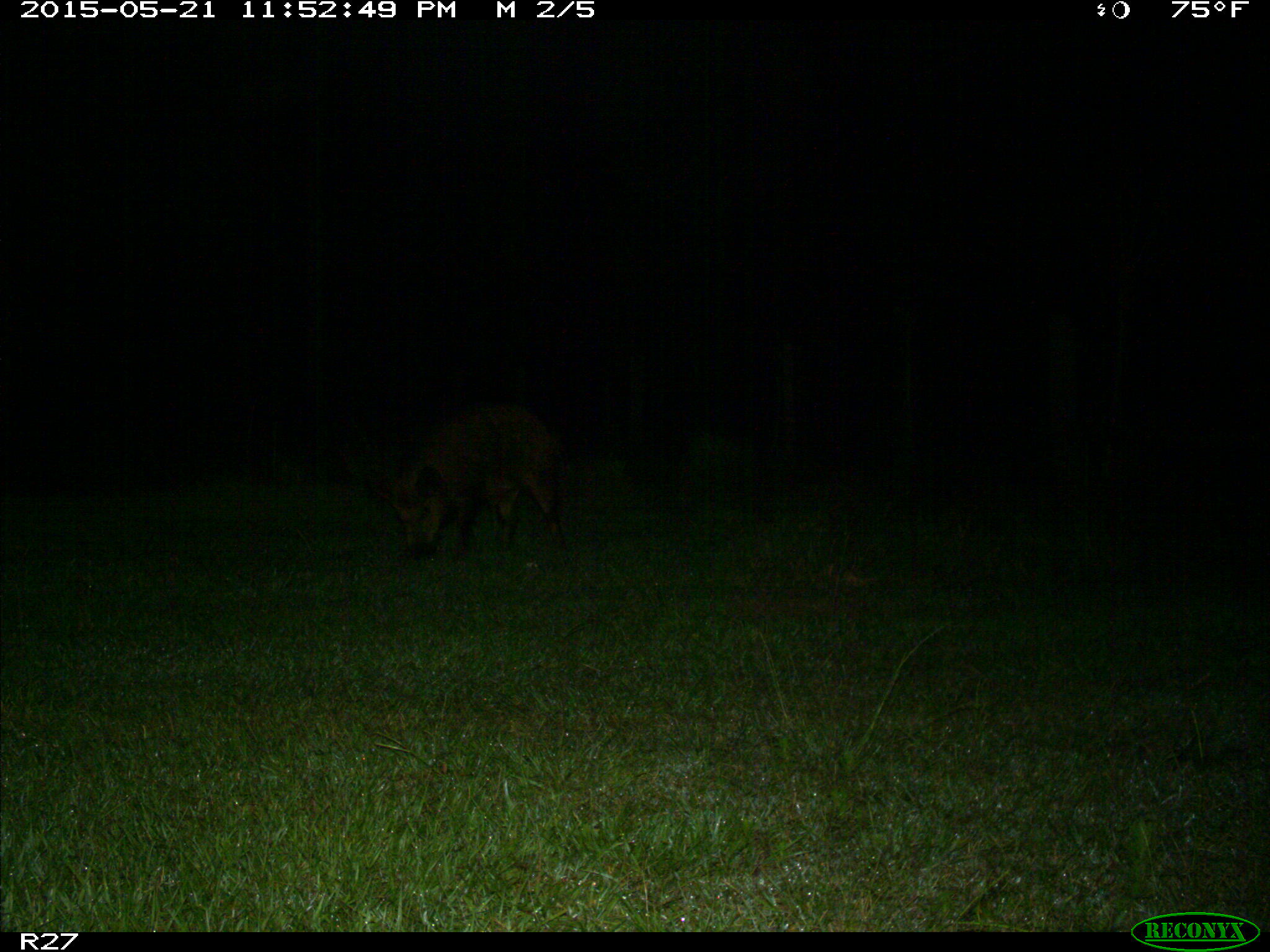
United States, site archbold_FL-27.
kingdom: Animalia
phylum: Chordata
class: Mammalia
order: Artiodactyla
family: Suidae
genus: Sus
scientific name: Sus scrofa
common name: wild boar